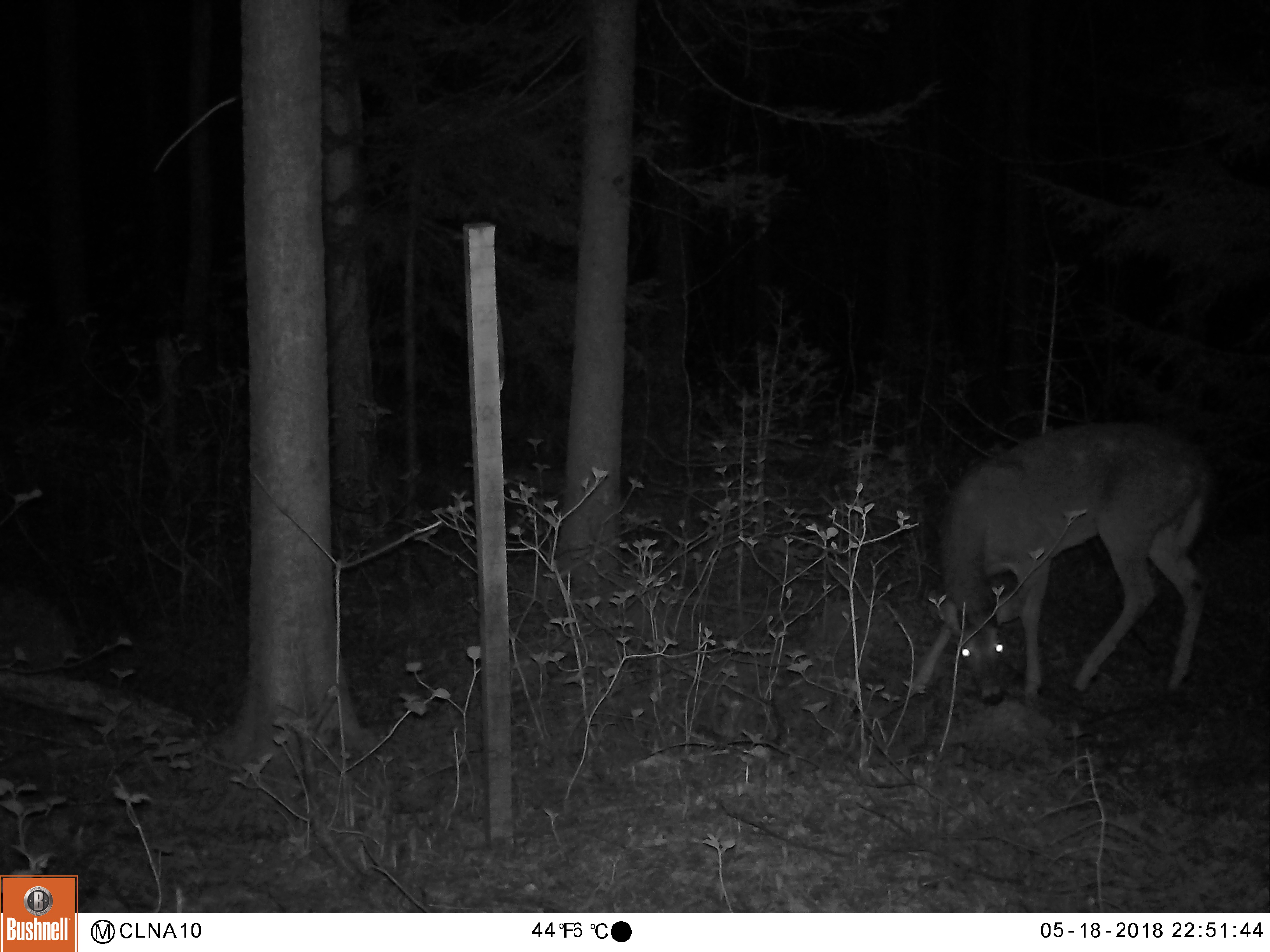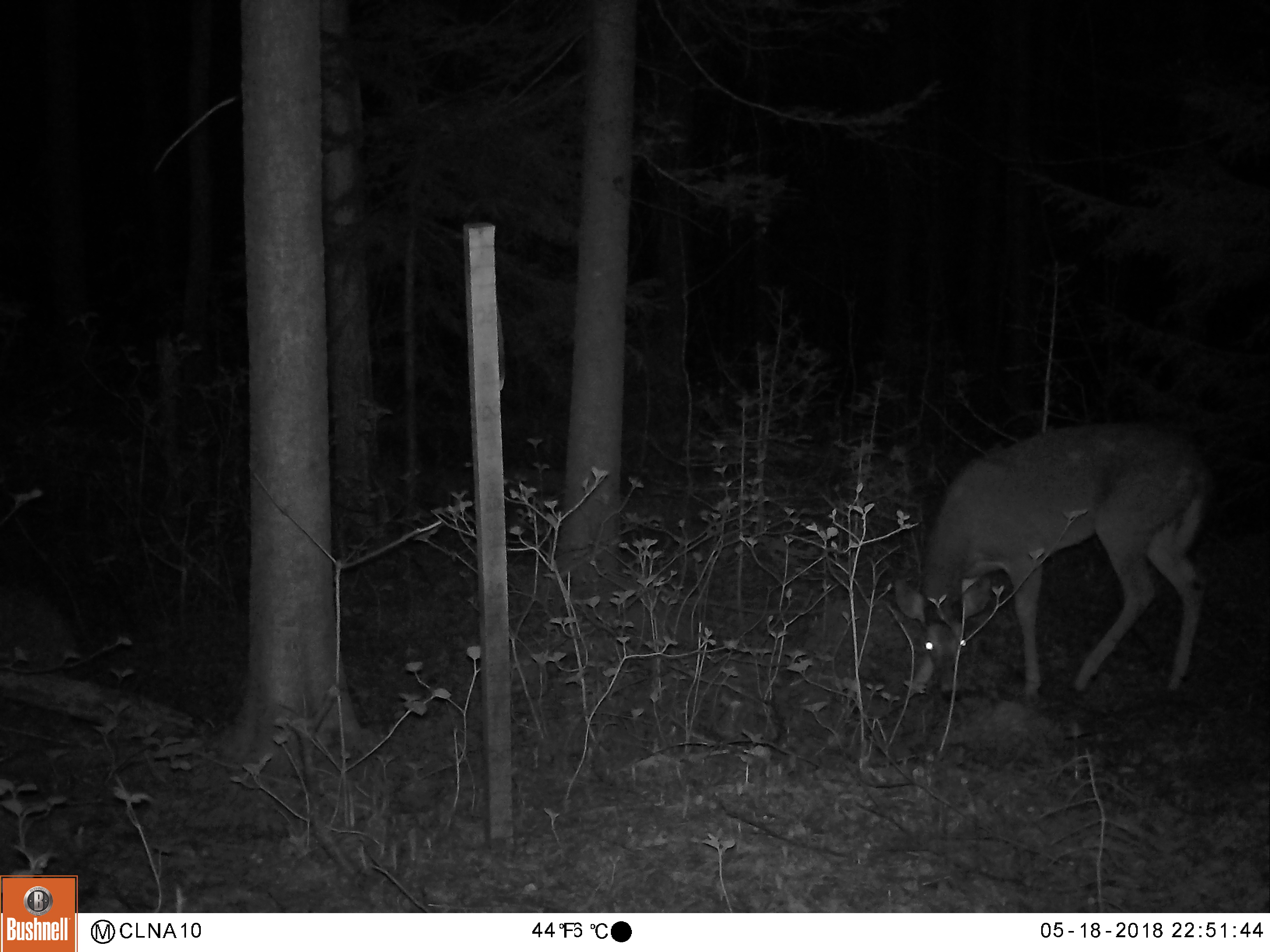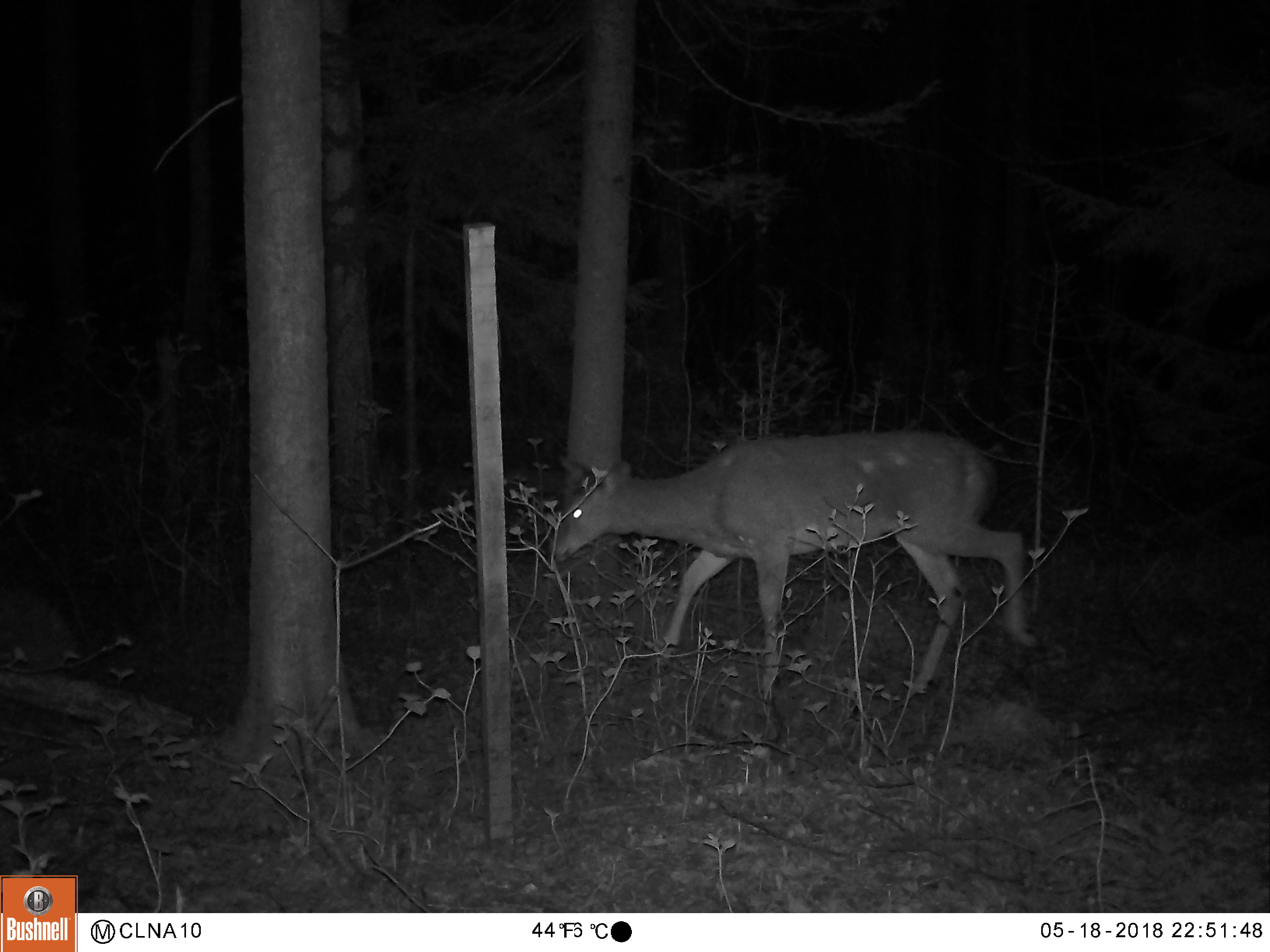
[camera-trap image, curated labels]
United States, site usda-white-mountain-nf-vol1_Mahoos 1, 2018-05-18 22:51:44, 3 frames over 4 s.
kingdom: Animalia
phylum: Chordata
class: Mammalia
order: Artiodactyla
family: Cervidae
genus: Odocoileus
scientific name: Odocoileus virginianus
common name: white-tailed deer